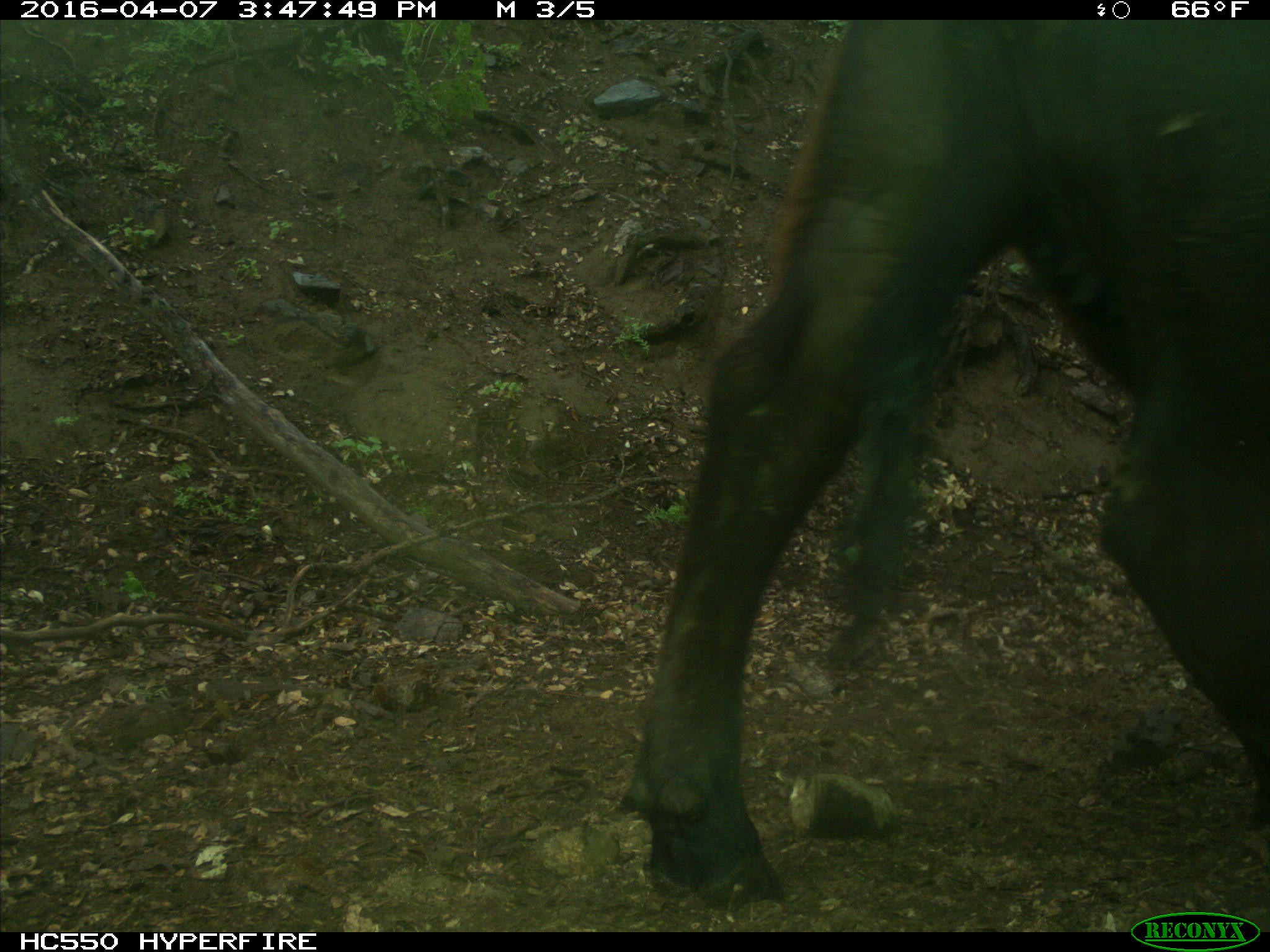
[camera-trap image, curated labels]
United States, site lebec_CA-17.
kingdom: Animalia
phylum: Chordata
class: Mammalia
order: Artiodactyla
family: Bovidae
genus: Bos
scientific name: Bos taurus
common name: domestic cow